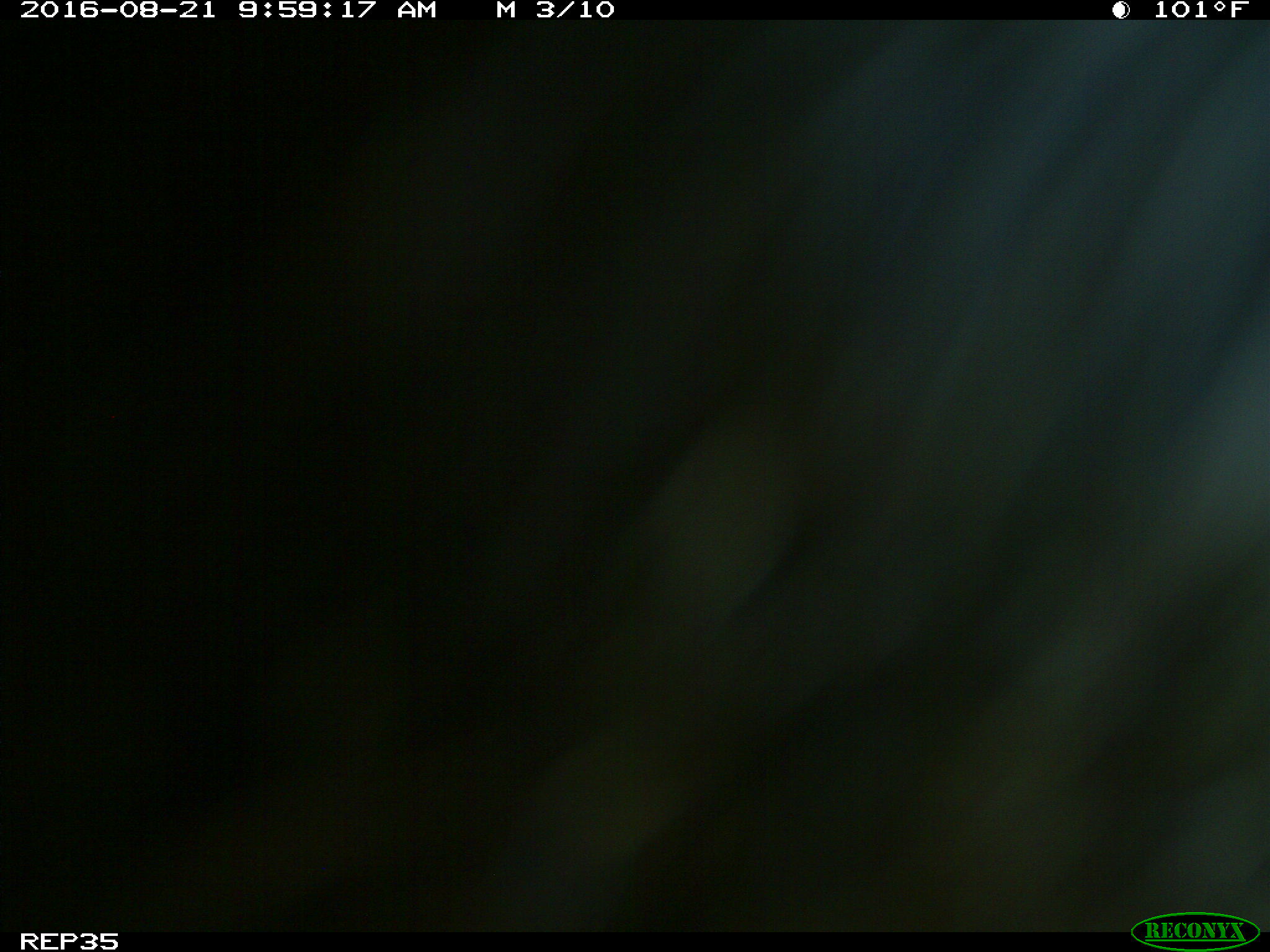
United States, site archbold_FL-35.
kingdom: Animalia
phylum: Chordata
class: Mammalia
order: Artiodactyla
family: Bovidae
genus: Bos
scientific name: Bos taurus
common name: domestic cow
Bos taurus (domestic cow).